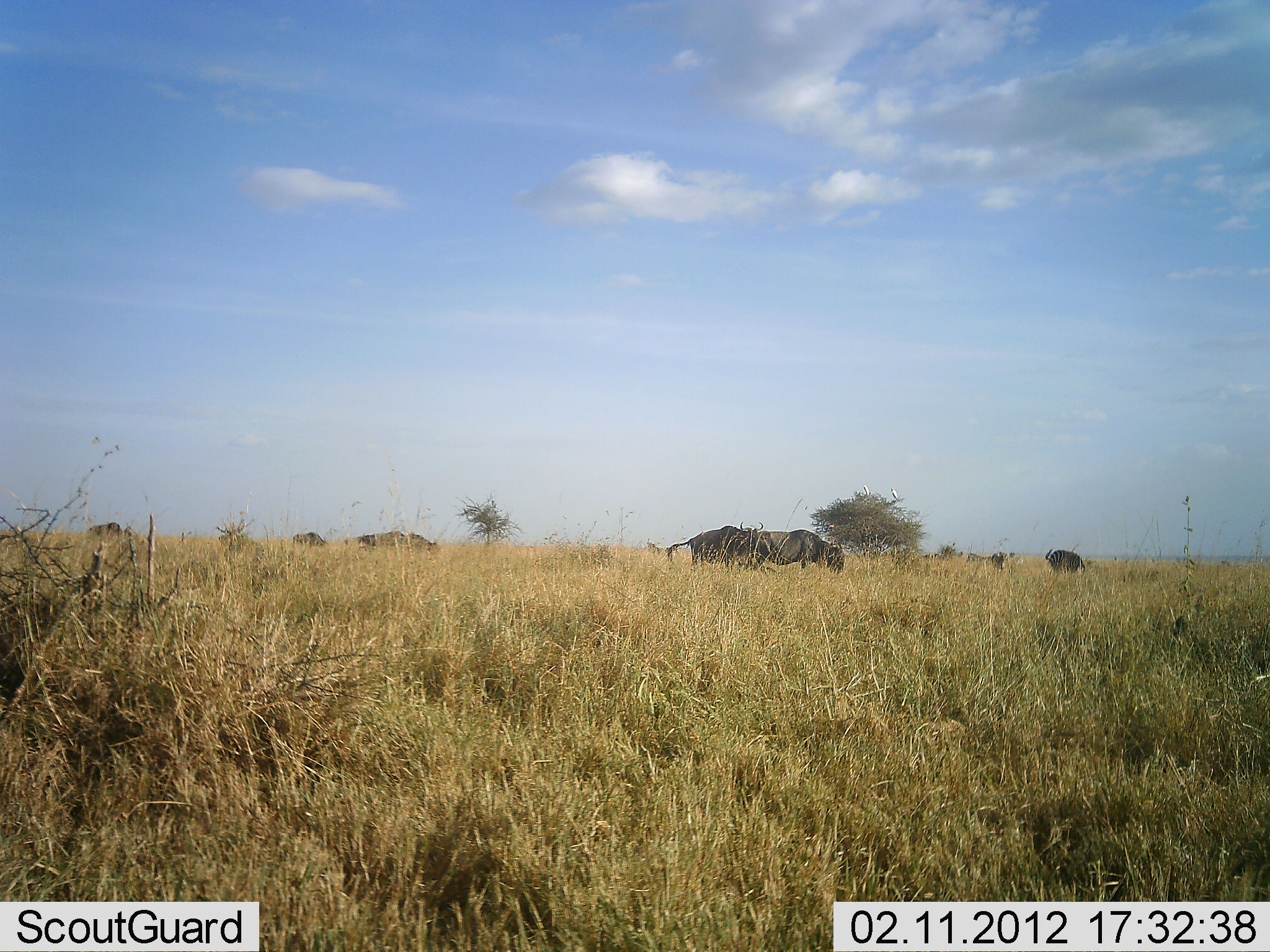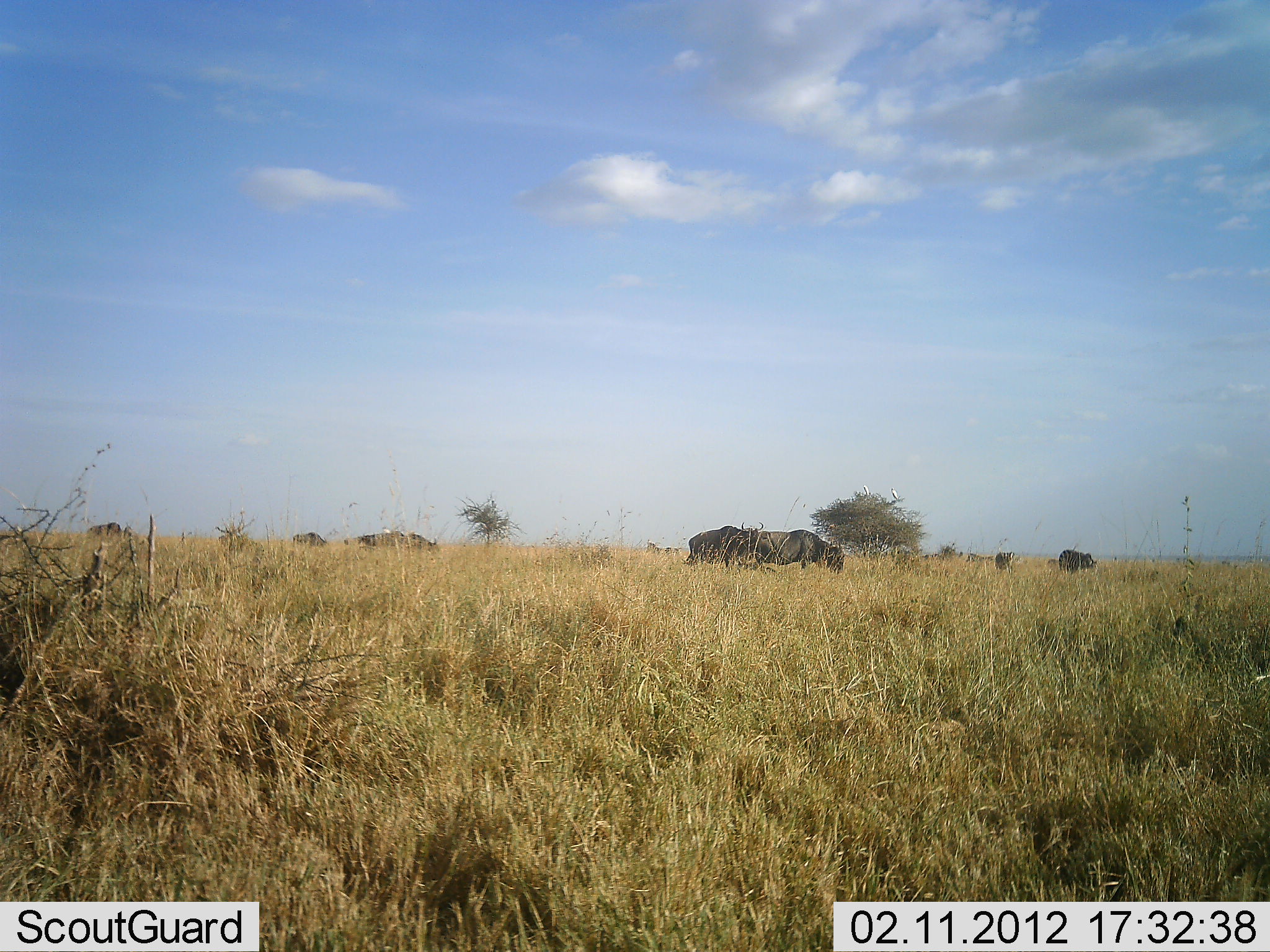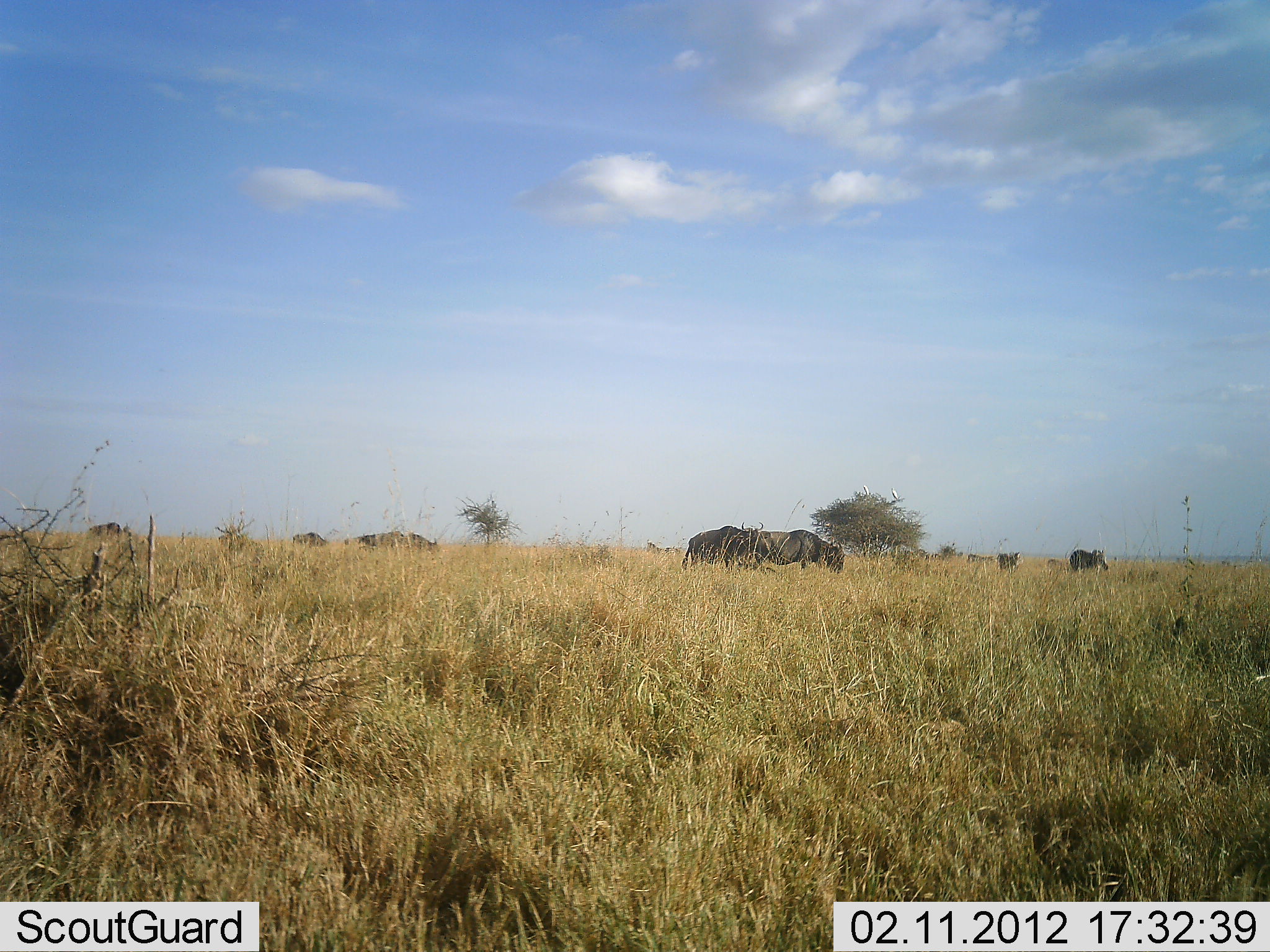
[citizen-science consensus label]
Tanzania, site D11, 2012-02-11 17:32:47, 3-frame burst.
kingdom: Animalia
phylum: Chordata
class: Mammalia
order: Artiodactyla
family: Bovidae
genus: Connochaetes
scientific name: Connochaetes taurinus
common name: blue wildebeest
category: wildebeest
Wildebeest (blue wildebeest) (Connochaetes taurinus), count 8. Behavior (volunteer vote fractions): standing 56%, resting 0%, moving 44%, interacting 0%. Young present (vote fraction): 0%. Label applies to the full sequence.